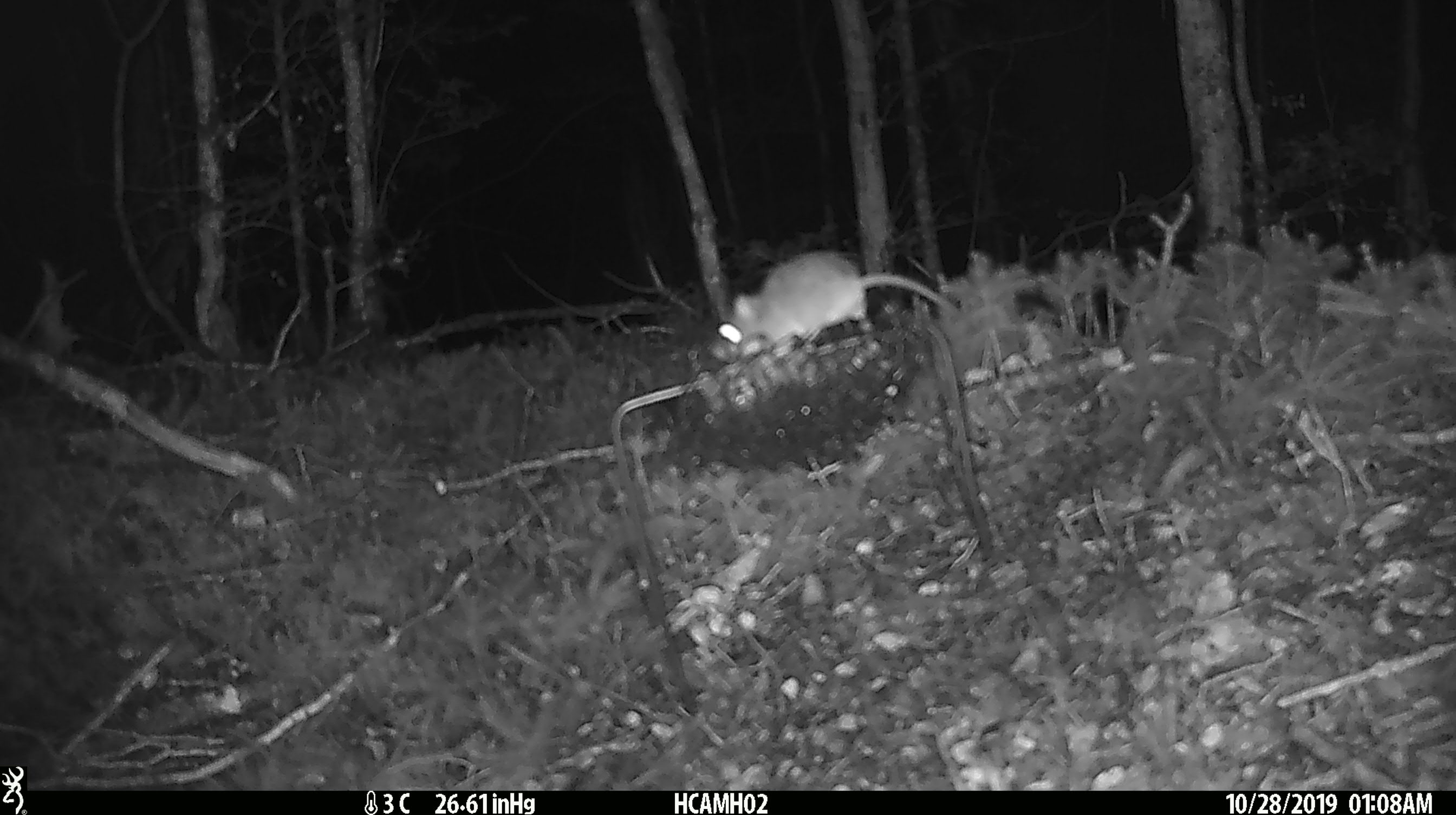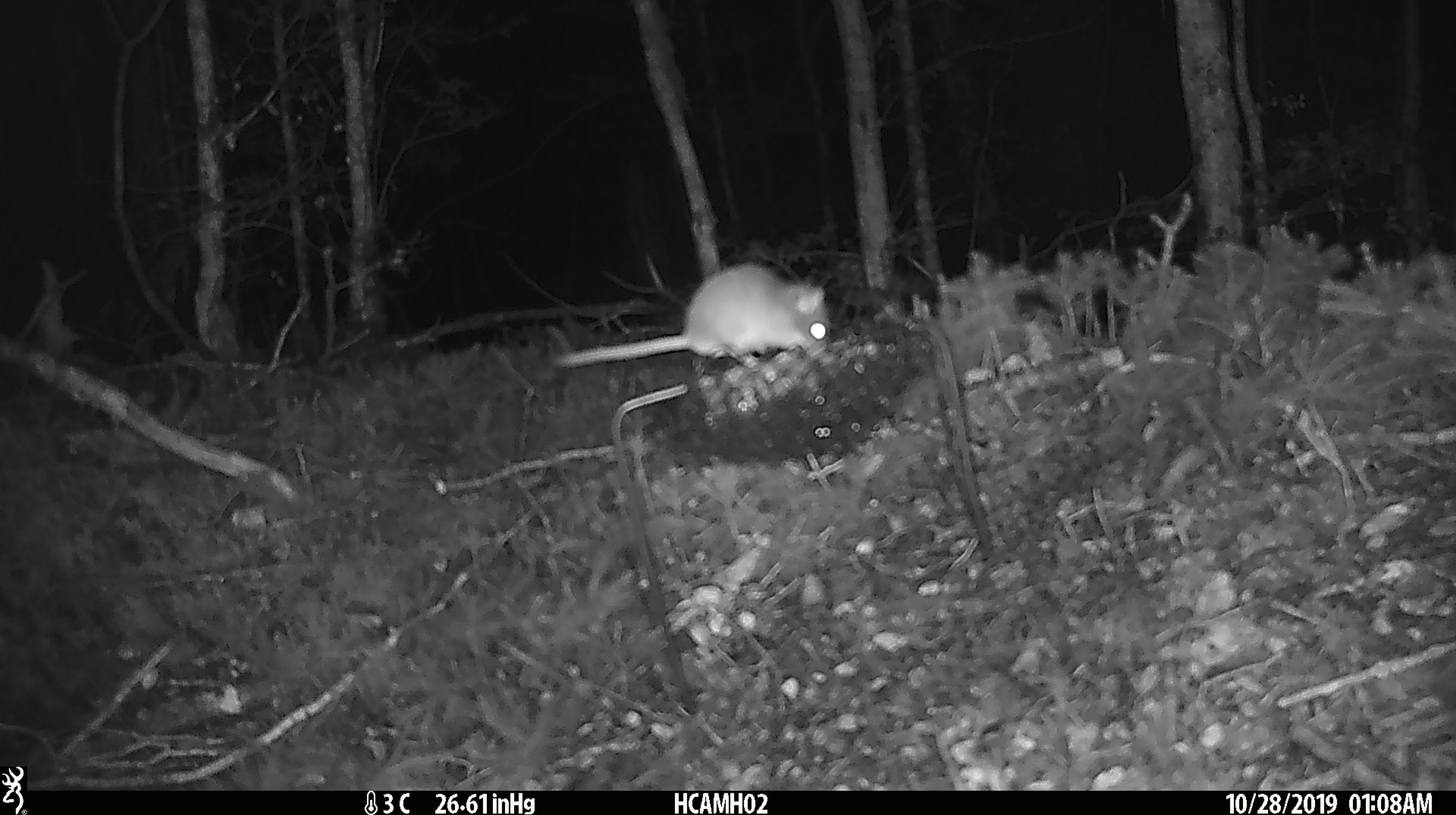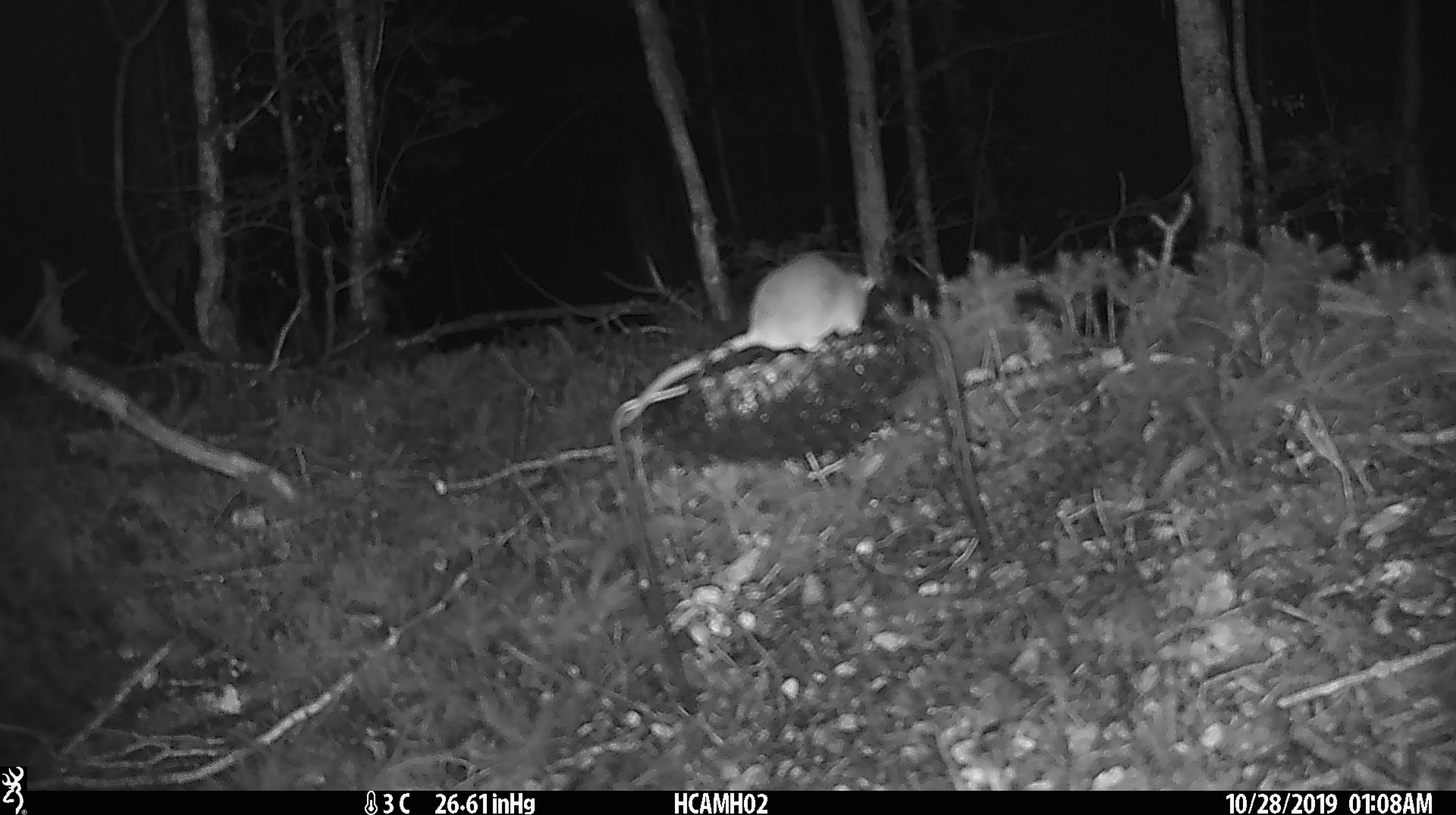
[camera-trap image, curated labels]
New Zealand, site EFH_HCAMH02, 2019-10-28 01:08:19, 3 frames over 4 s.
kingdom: Animalia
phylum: Chordata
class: Mammalia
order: Rodentia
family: Muridae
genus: Mus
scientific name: Mus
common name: mouse